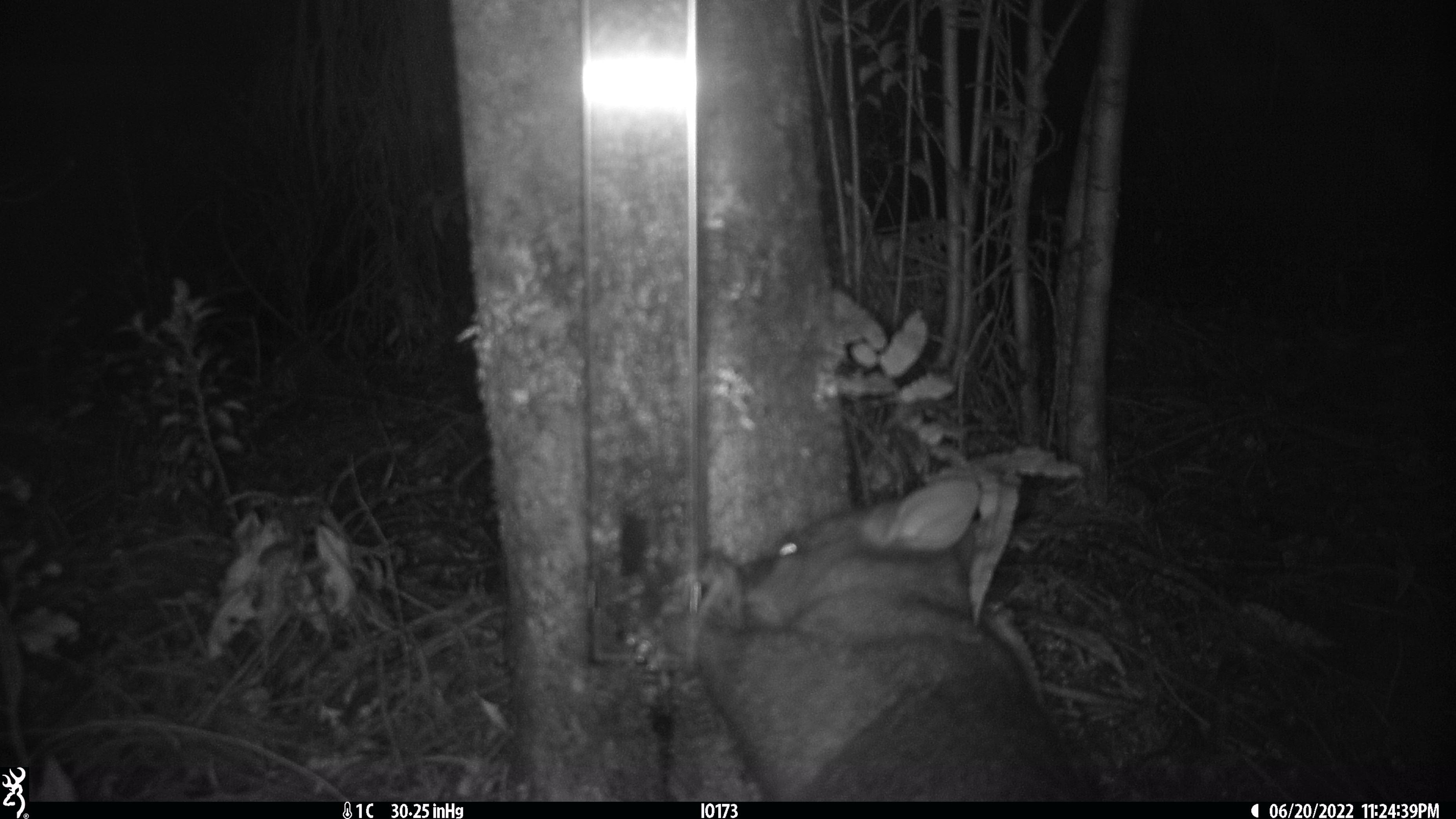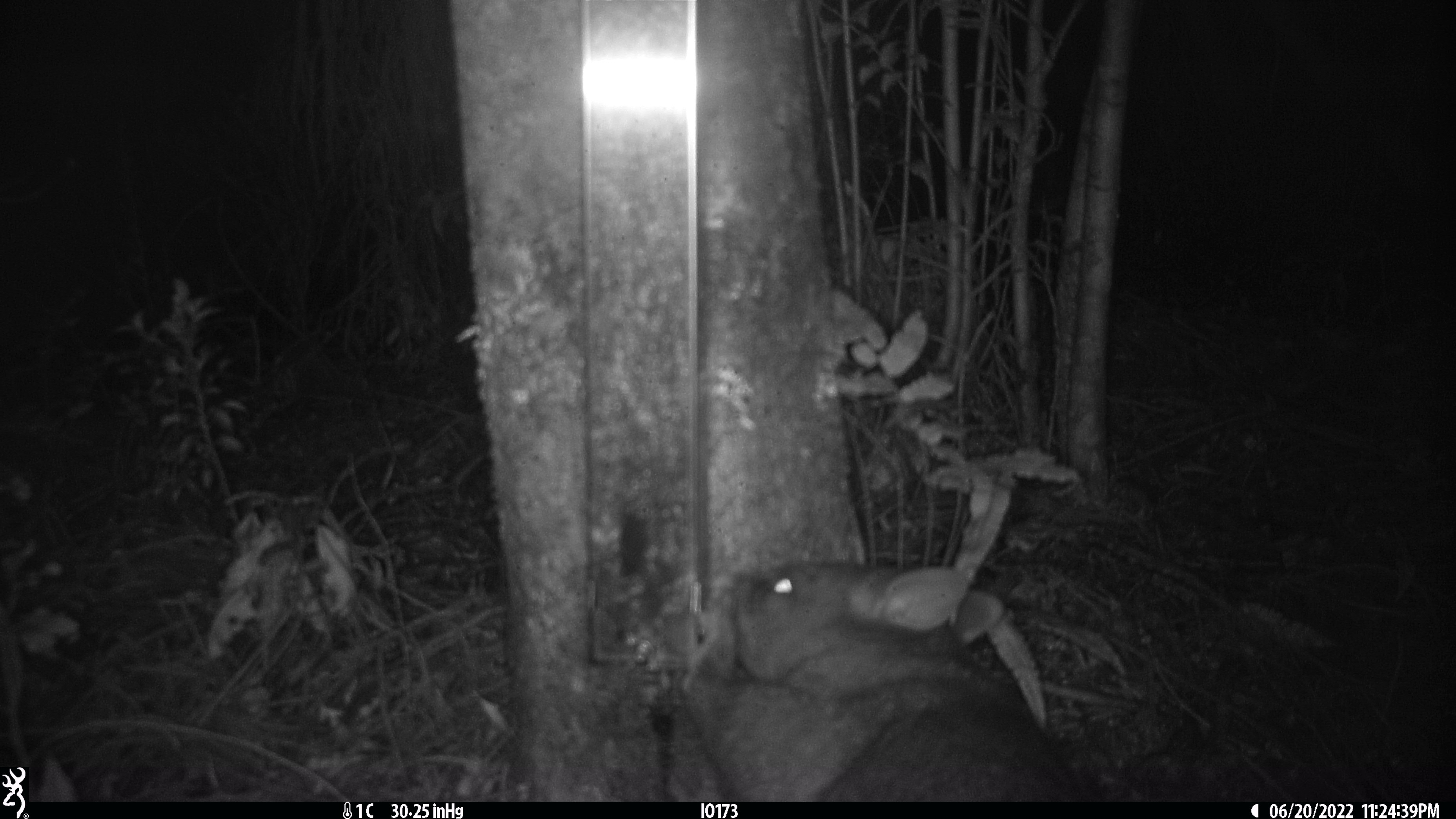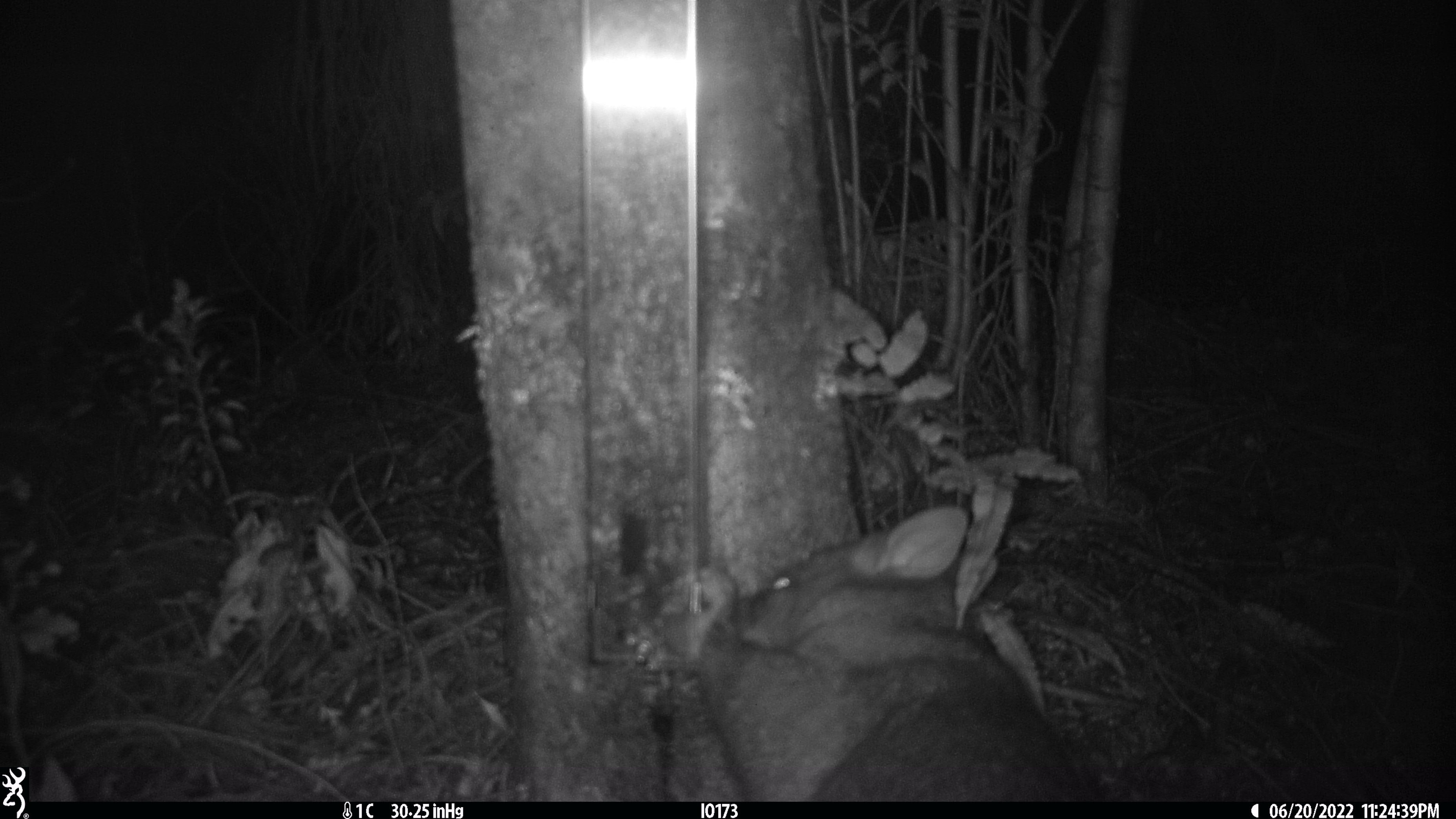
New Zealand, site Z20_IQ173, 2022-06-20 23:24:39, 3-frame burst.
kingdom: Animalia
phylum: Chordata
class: Mammalia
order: Diprotodontia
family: Phalangeridae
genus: Trichosurus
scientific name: Trichosurus vulpecula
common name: common brushtail possum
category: possum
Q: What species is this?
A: Possum (common brushtail possum) (Trichosurus vulpecula).